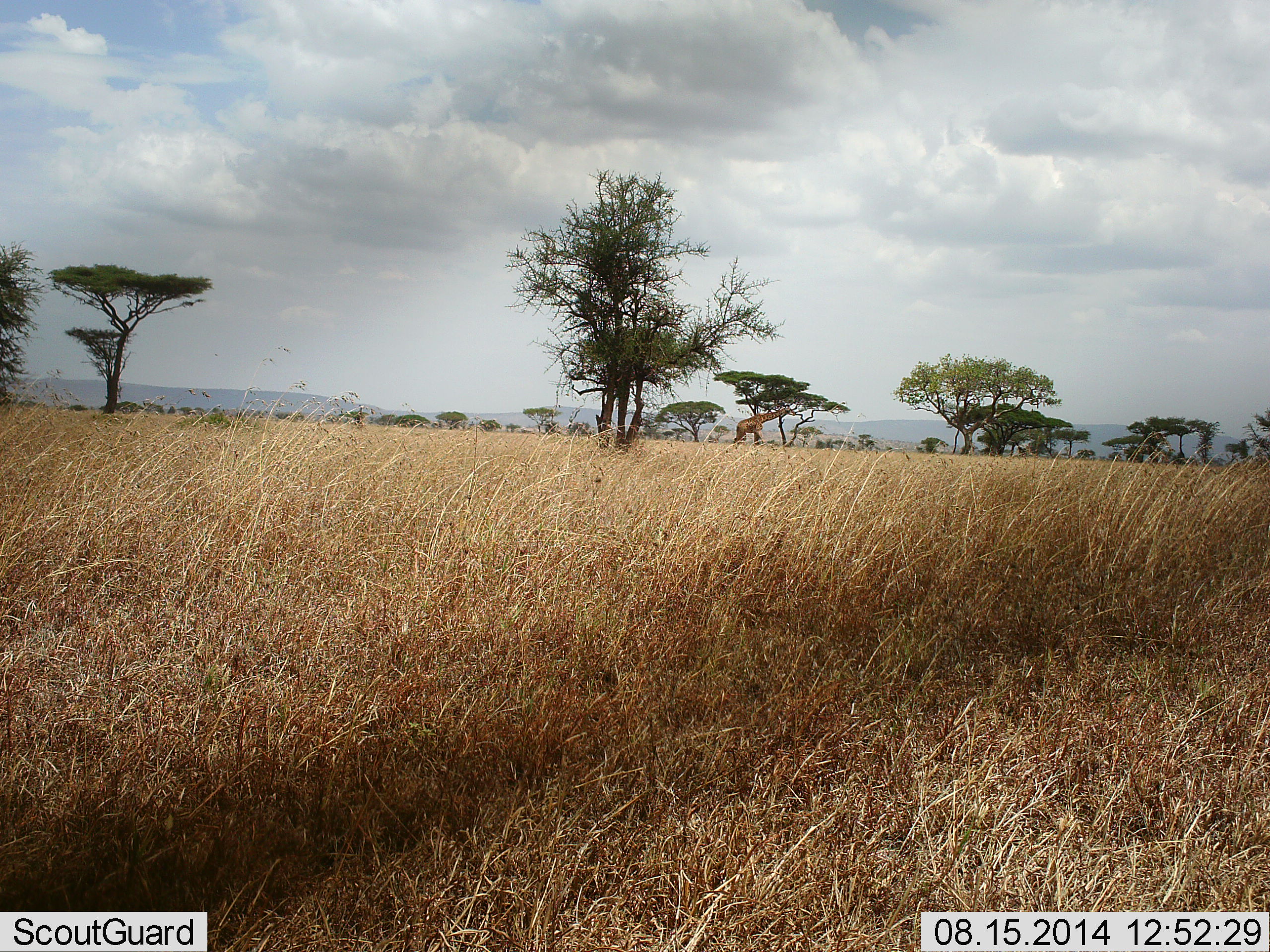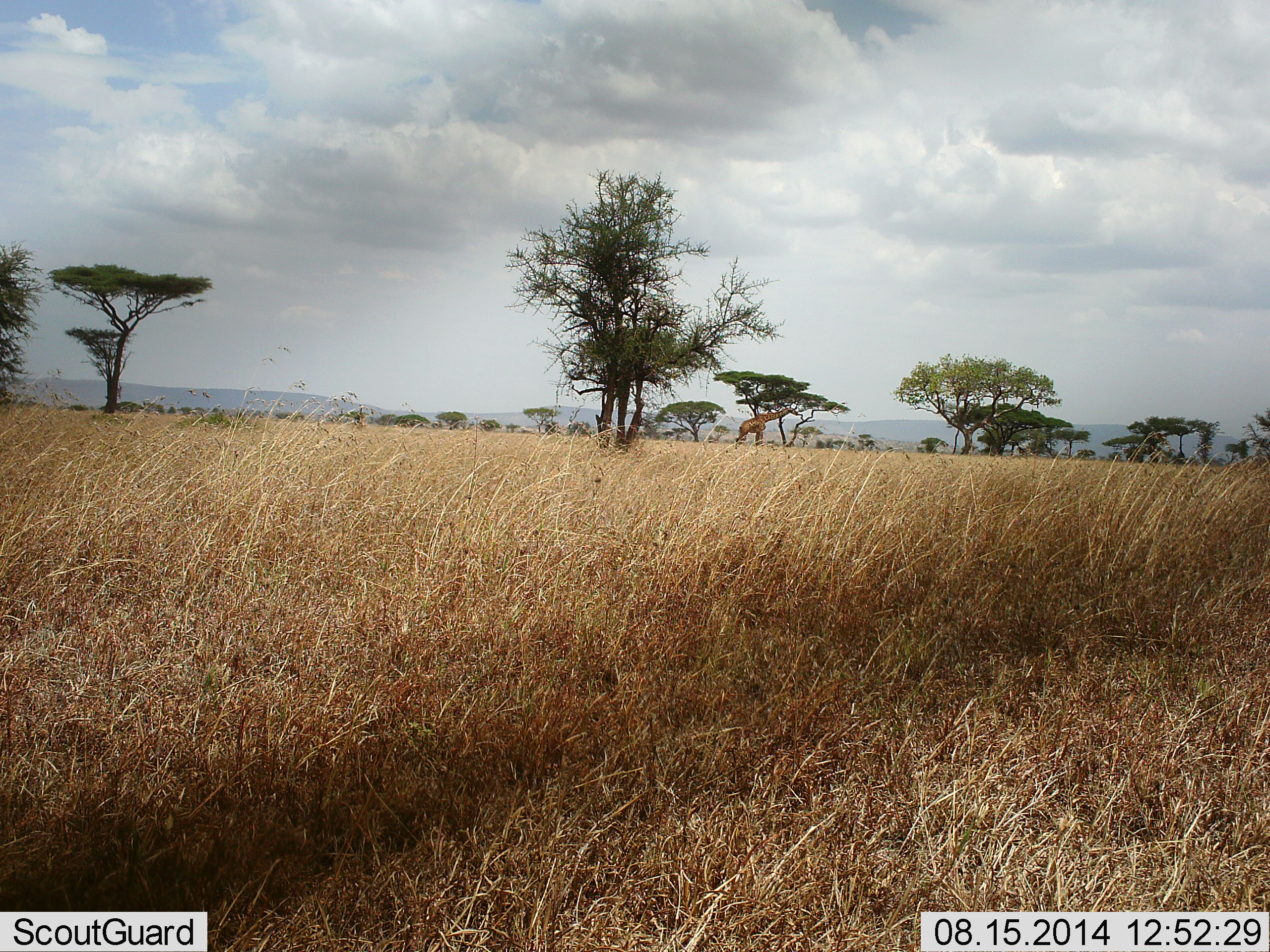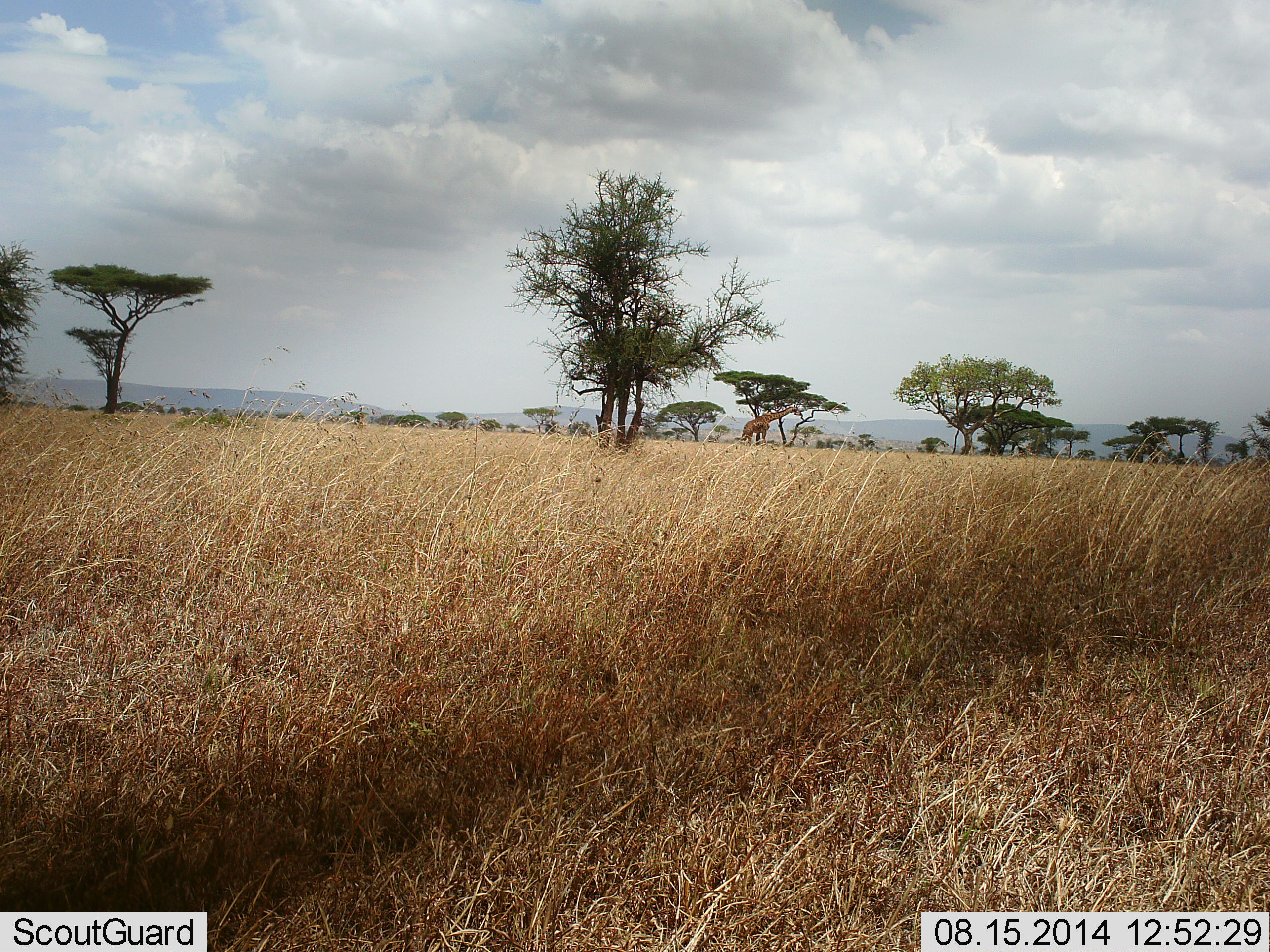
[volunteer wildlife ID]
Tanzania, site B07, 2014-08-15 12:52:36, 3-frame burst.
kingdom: Animalia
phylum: Chordata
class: Mammalia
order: Artiodactyla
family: Giraffidae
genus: Giraffa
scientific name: Giraffa camelopardalis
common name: giraffe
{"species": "giraffe (Giraffa camelopardalis)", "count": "1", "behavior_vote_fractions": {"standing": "0%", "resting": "0%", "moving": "60%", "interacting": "0%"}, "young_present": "0%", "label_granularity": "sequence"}